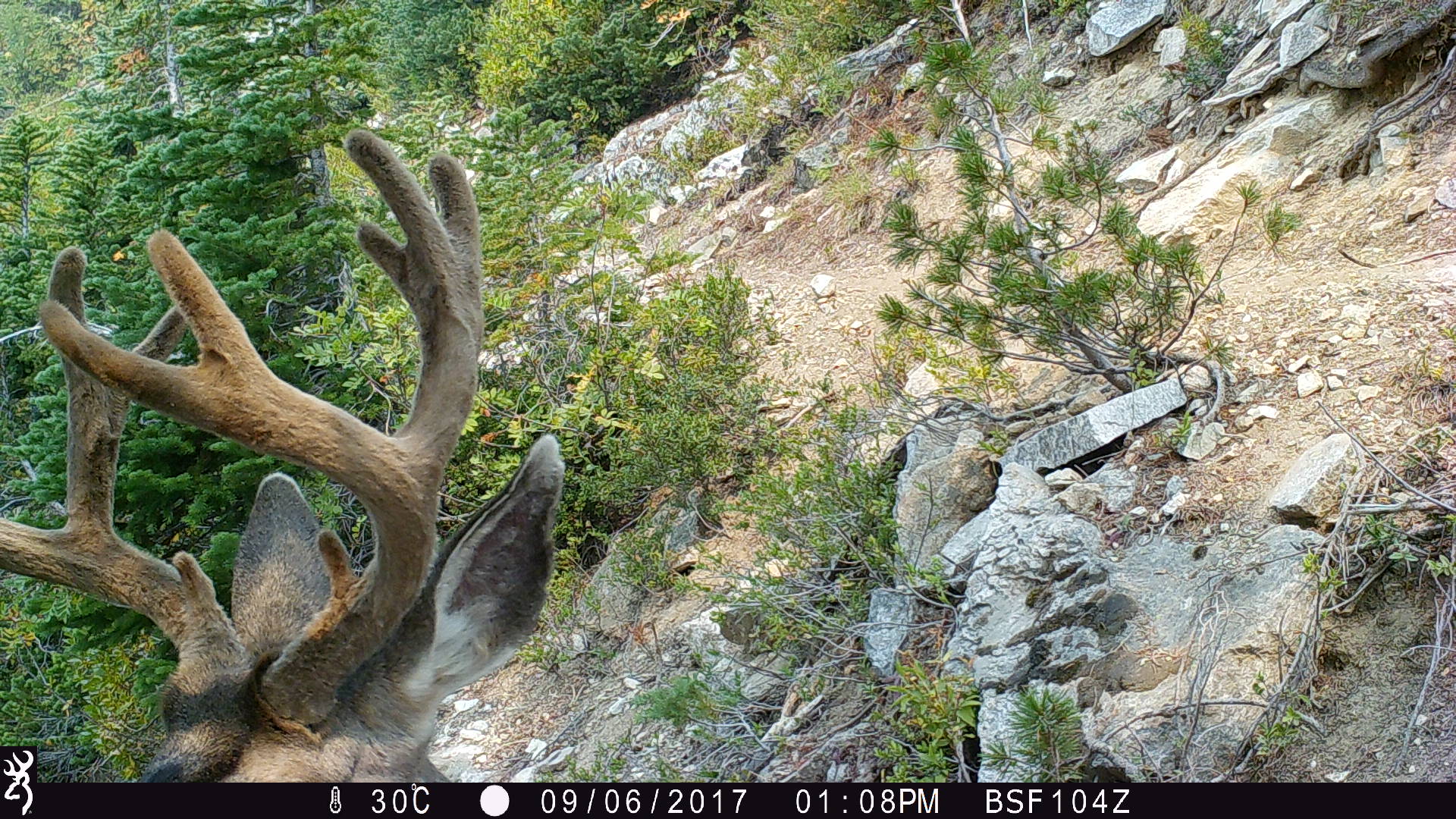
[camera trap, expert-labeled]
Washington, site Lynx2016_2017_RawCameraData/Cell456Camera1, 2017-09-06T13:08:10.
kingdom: Animalia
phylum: Chordata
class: Mammalia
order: Artiodactyla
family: Cervidae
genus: Odocoileus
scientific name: Odocoileus hemionus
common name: mule deer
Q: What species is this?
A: Odocoileus hemionus (mule deer).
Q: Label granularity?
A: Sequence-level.